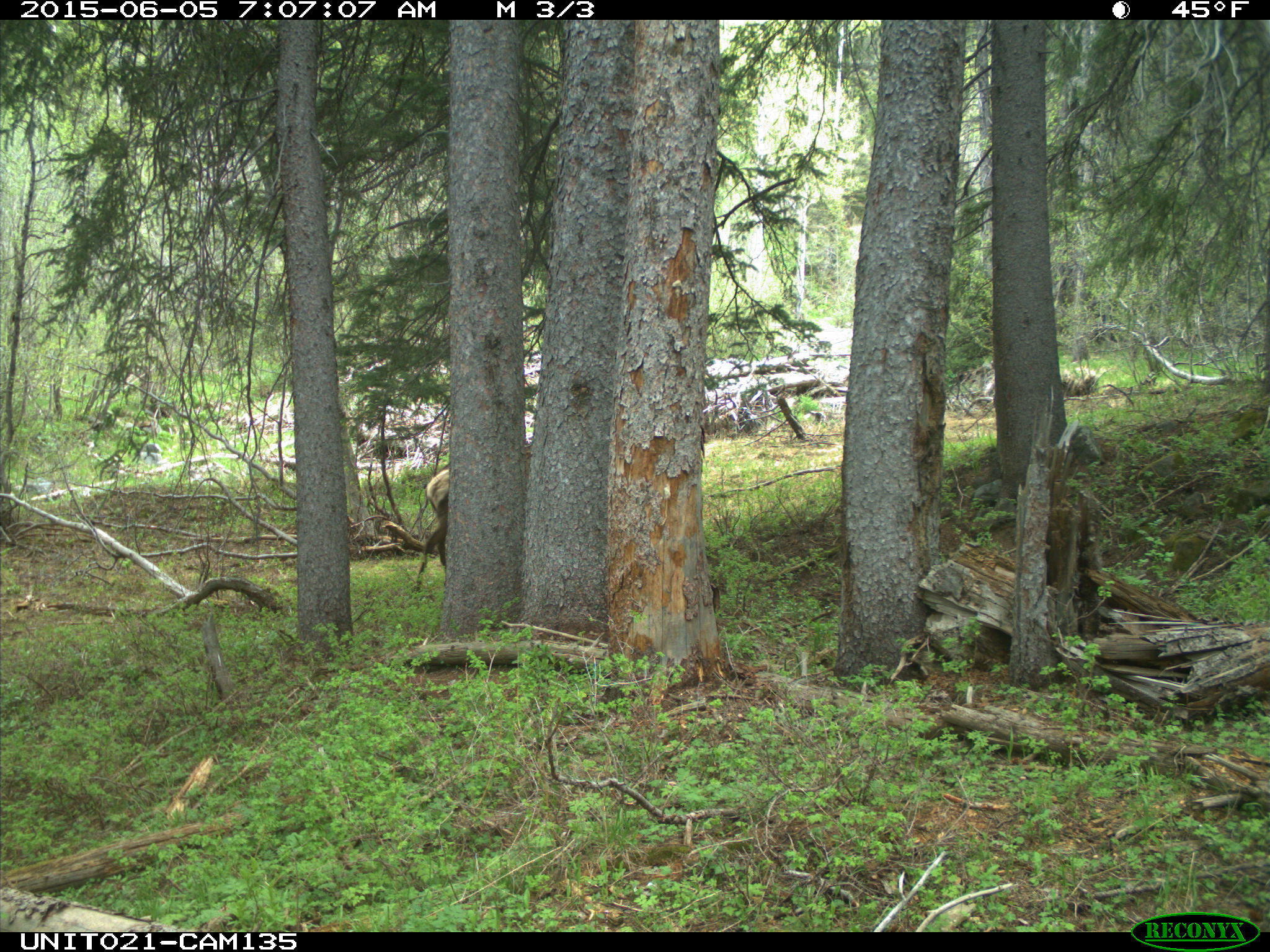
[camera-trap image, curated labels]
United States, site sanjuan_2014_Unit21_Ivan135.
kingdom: Animalia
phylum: Chordata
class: Mammalia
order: Artiodactyla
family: Cervidae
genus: Cervus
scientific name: Cervus elaphus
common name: red deer